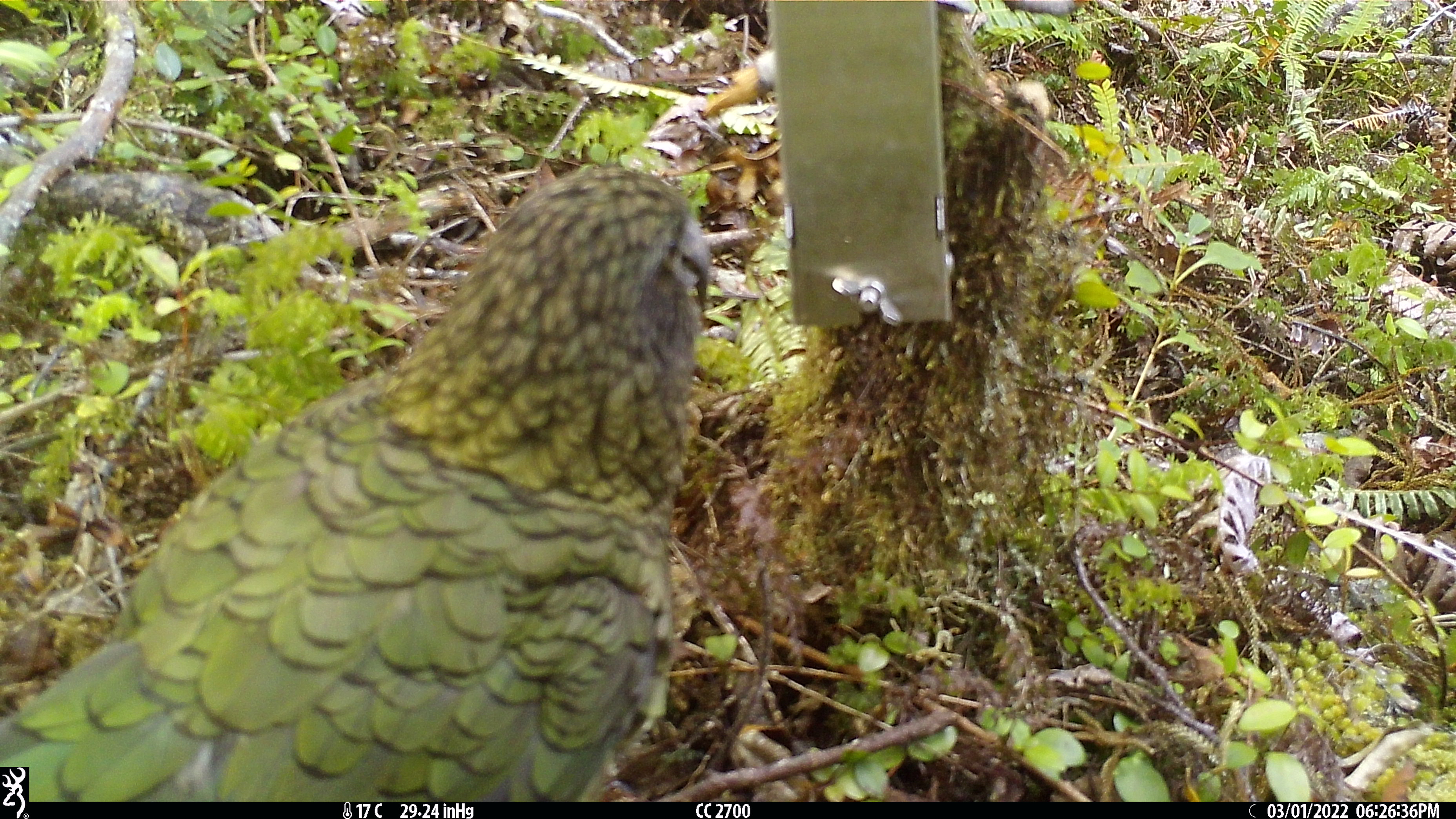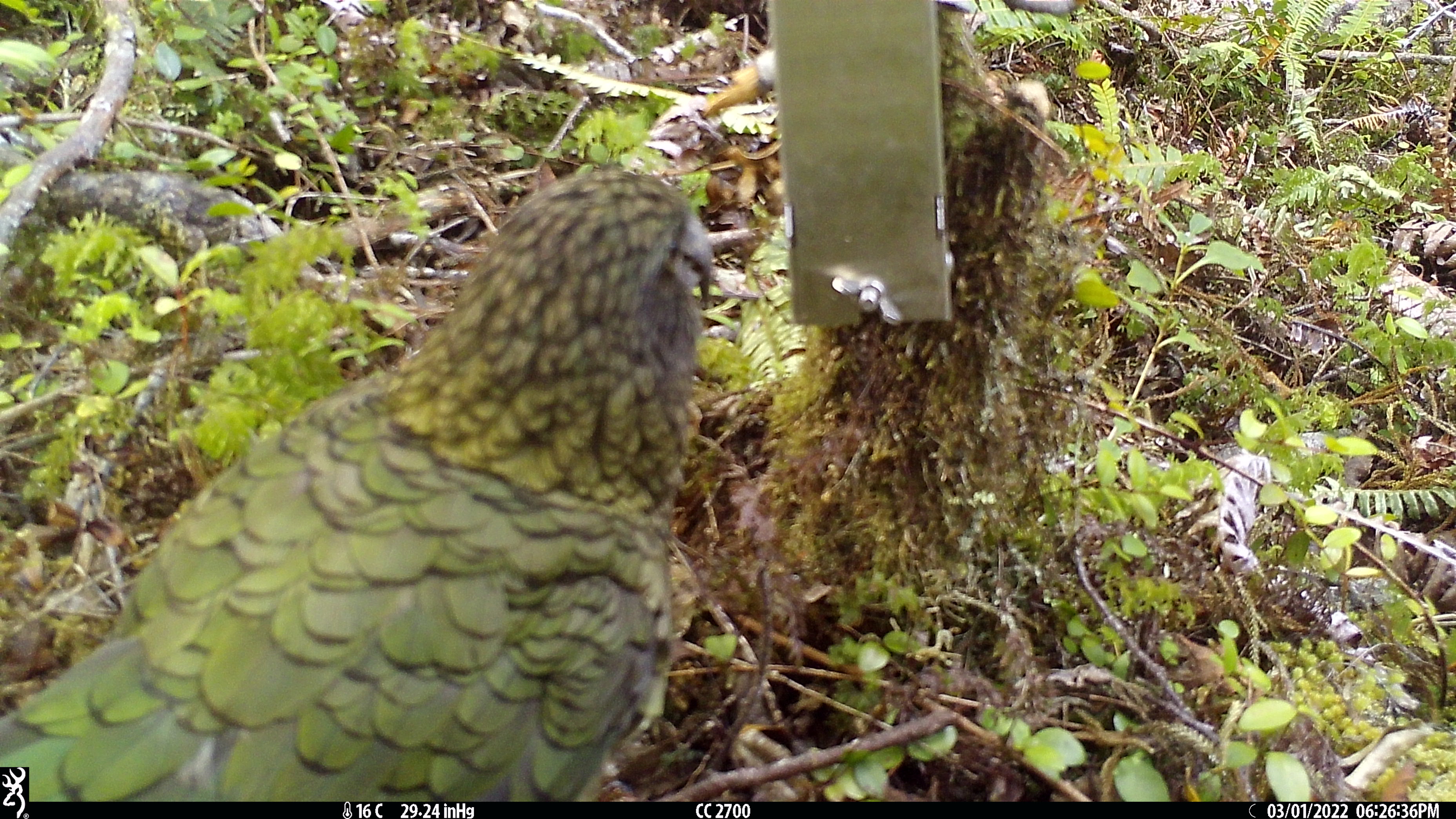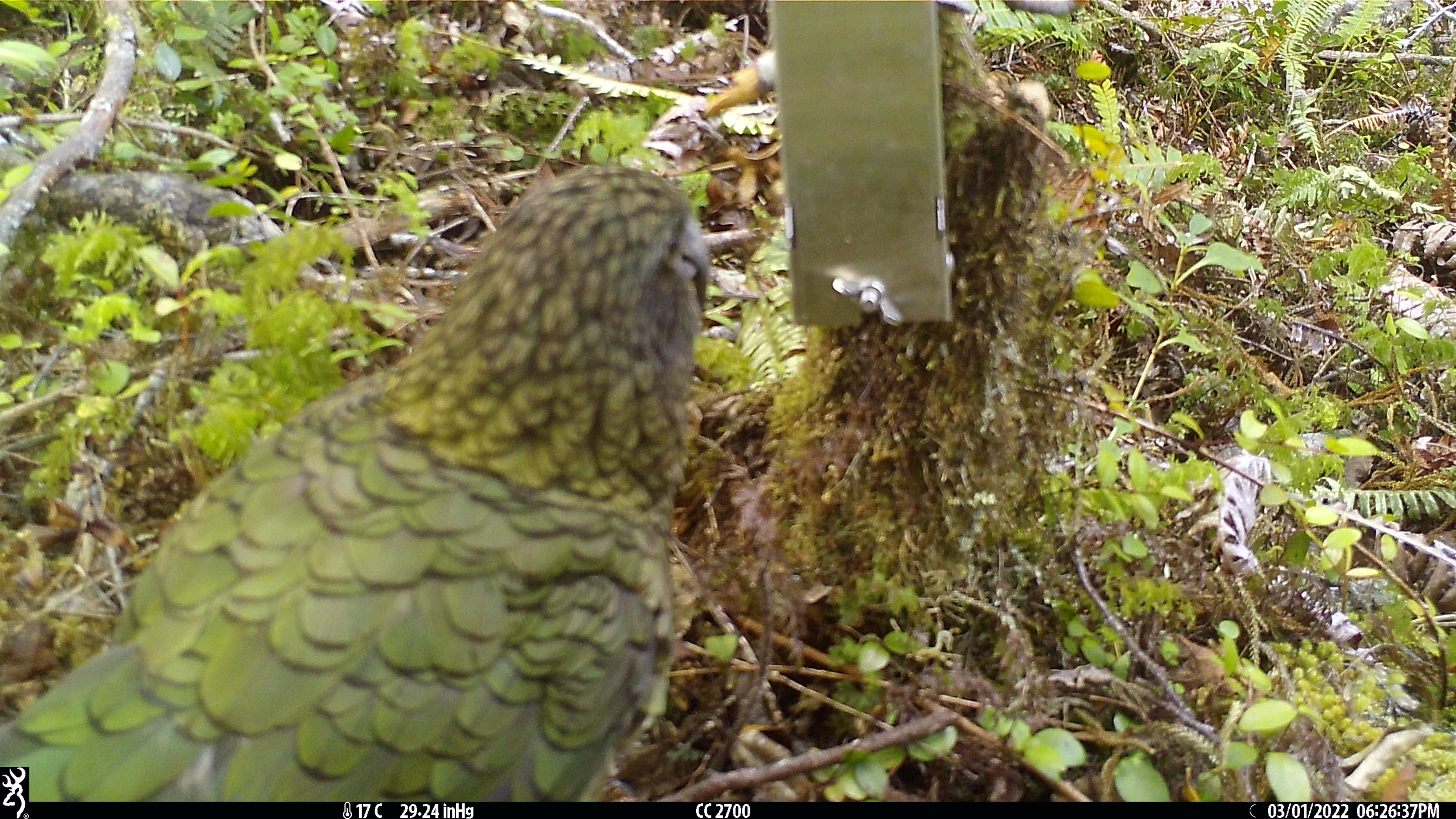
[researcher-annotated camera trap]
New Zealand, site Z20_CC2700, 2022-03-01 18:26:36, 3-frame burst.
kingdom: Animalia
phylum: Chordata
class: Aves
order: Psittaciformes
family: Strigopidae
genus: Nestor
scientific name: Nestor notabilis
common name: kea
Kea (Nestor notabilis).